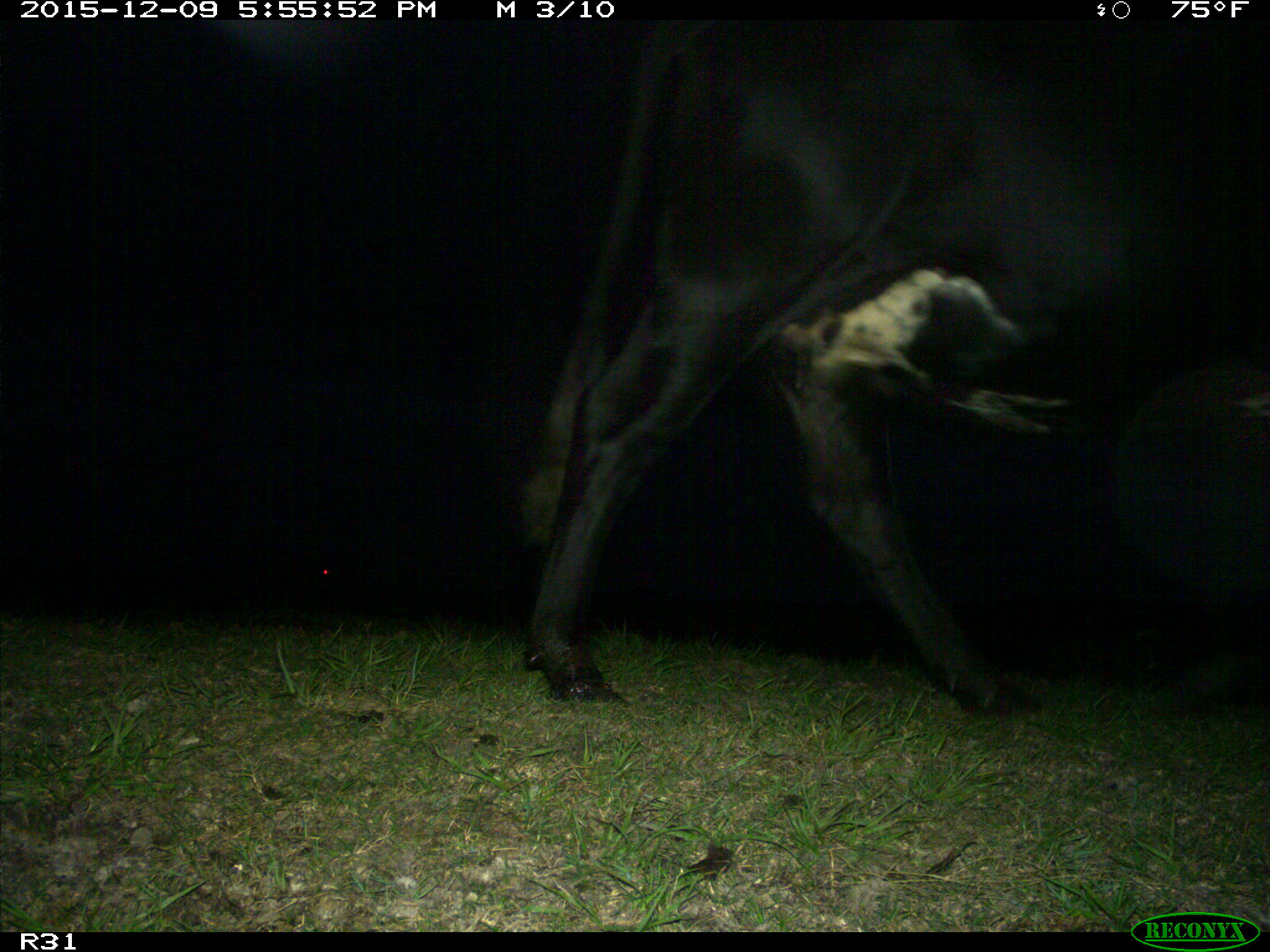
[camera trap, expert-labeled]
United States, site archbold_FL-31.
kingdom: Animalia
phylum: Chordata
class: Mammalia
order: Artiodactyla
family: Bovidae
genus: Bos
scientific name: Bos taurus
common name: domestic cow